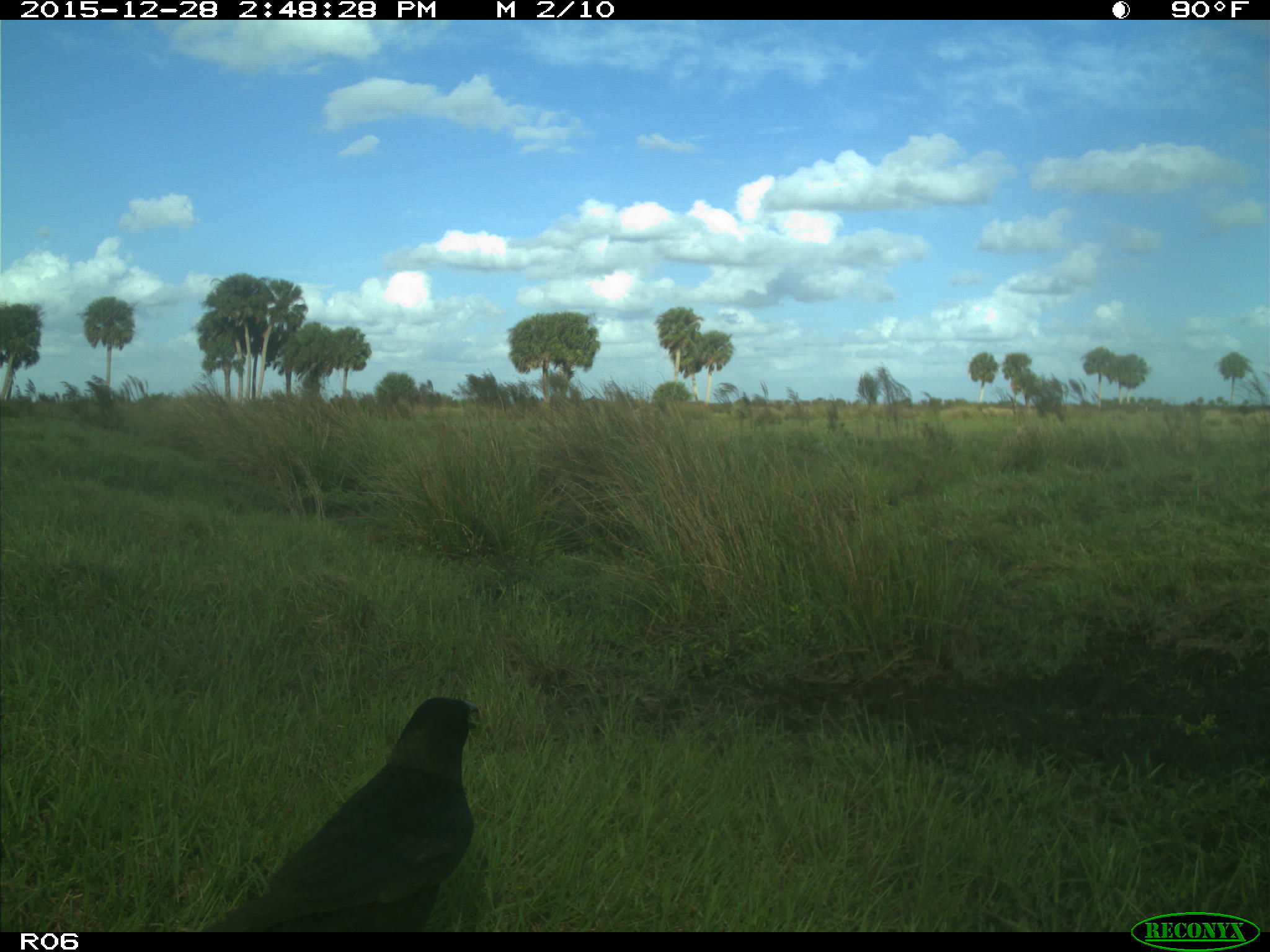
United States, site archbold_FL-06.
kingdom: Animalia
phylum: Chordata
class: Aves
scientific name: Aves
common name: birds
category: unidentified bird